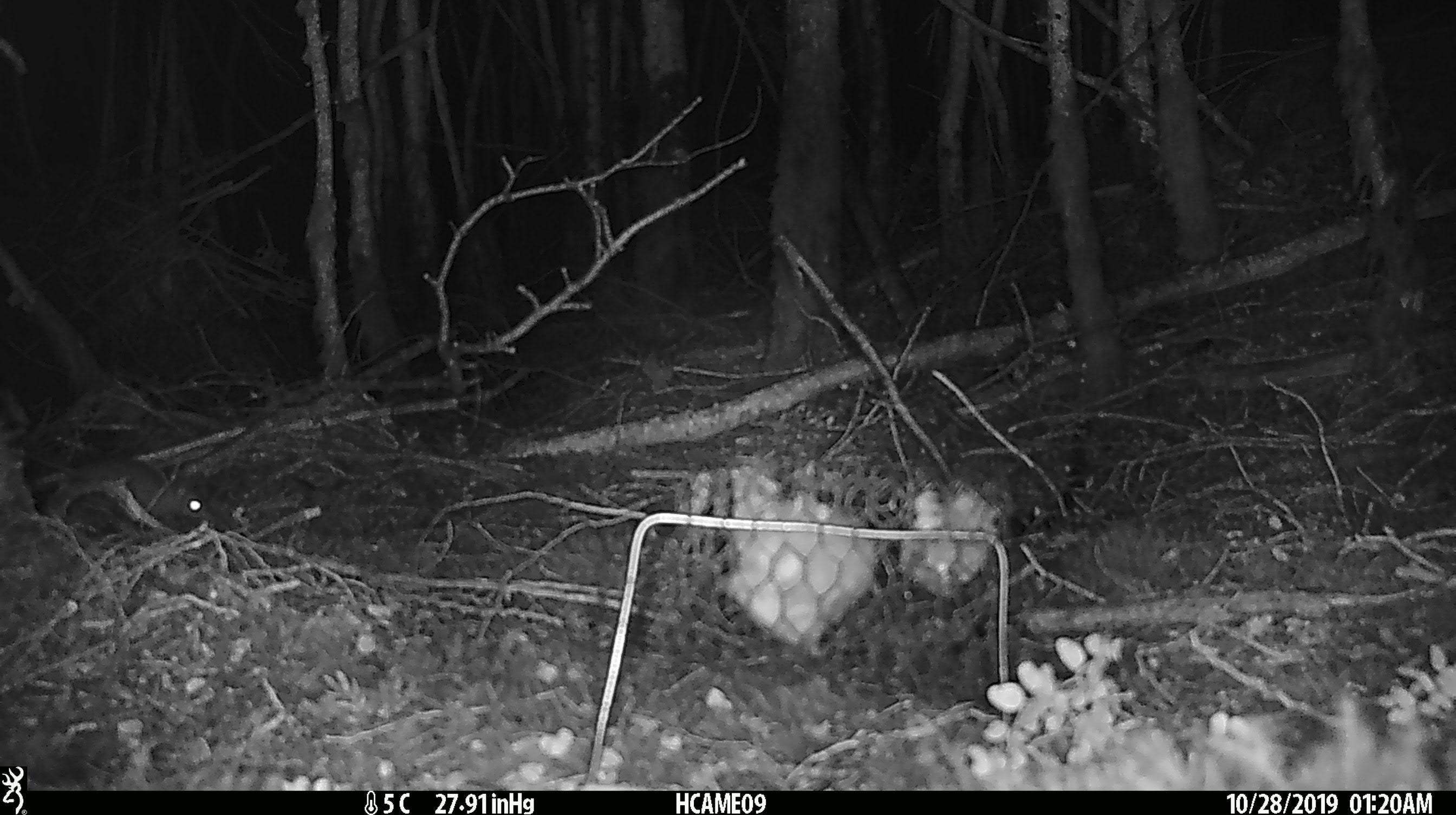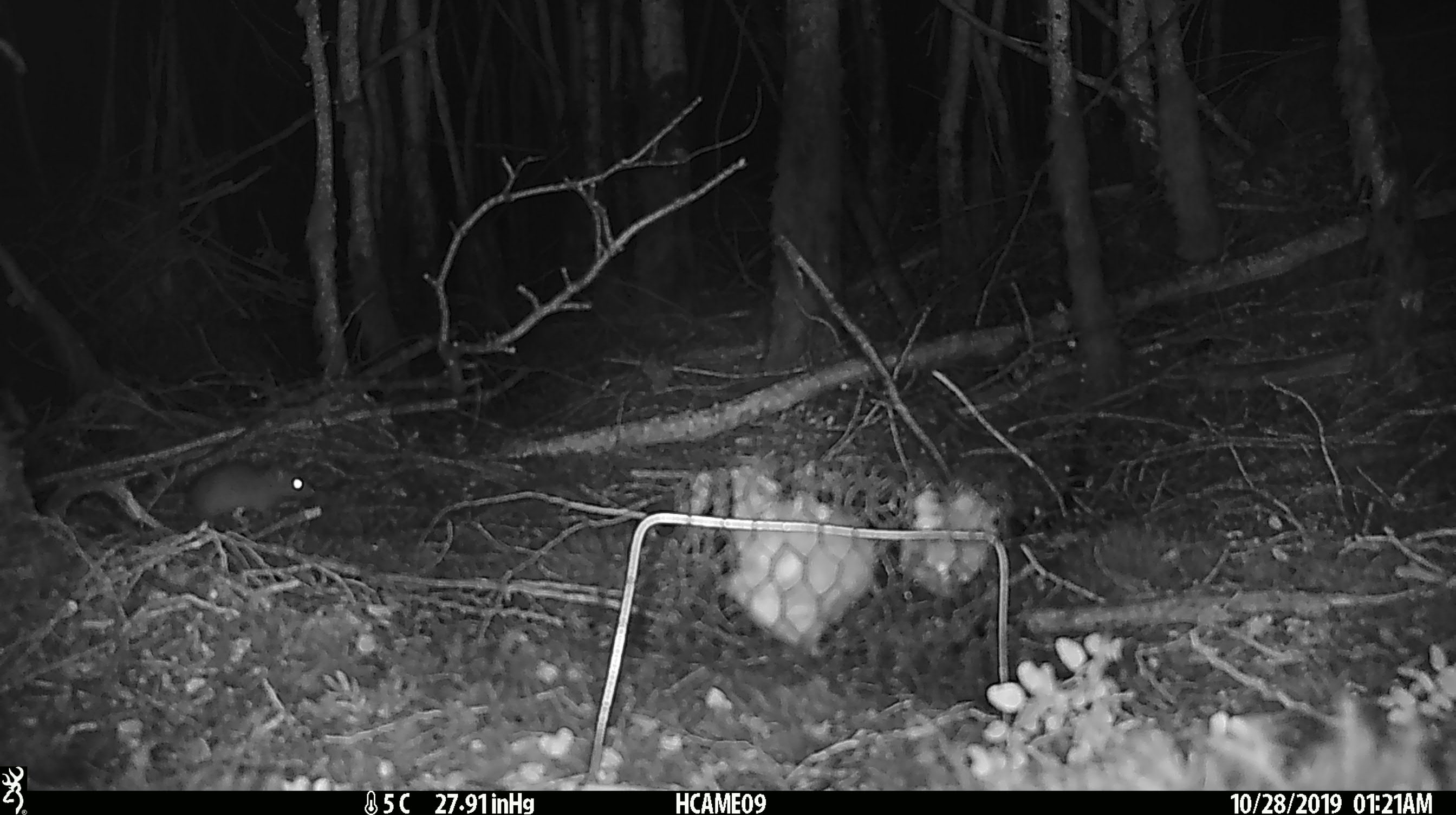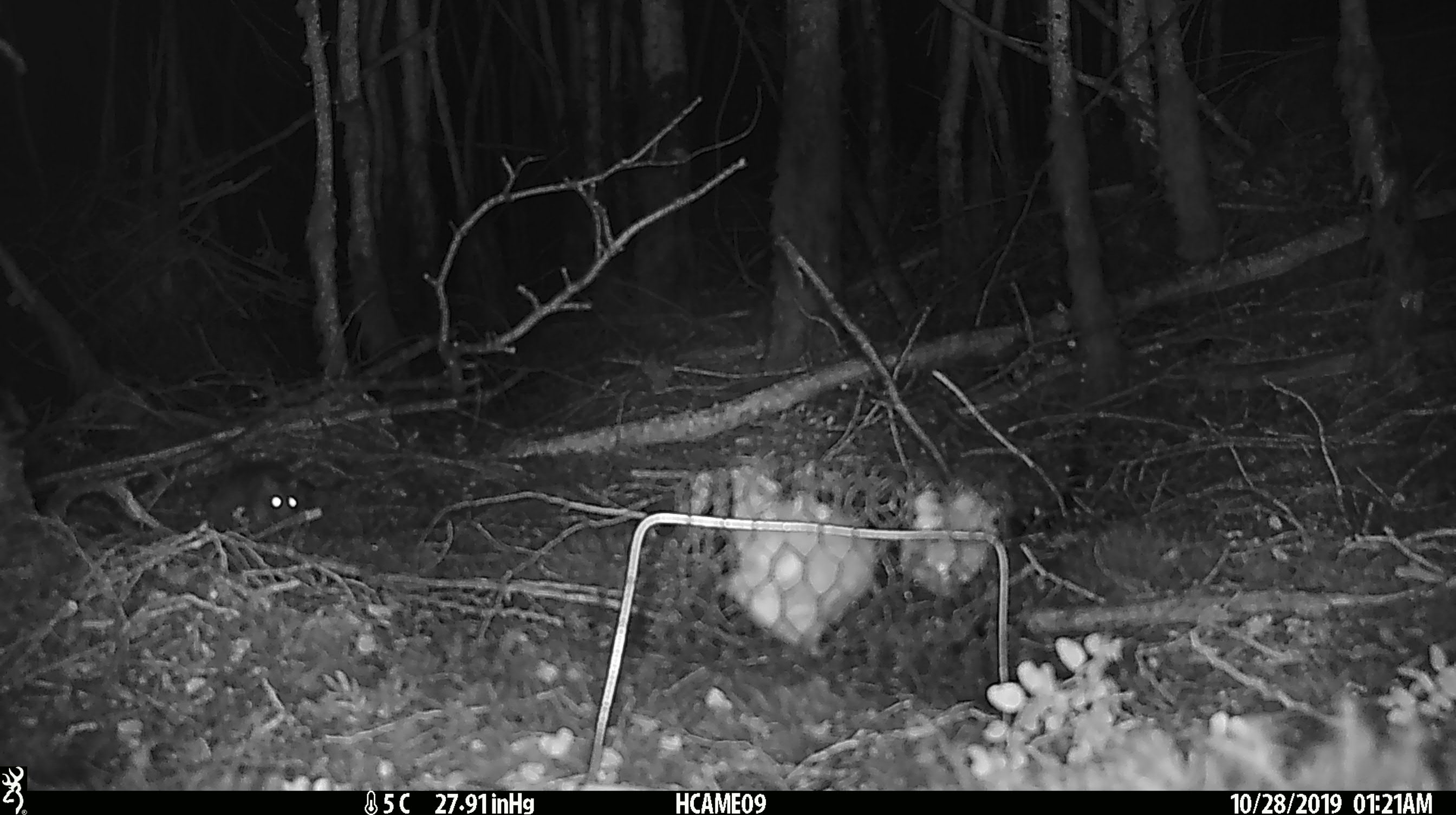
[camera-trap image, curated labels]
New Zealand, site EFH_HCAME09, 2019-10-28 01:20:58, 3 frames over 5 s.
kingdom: Animalia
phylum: Chordata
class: Mammalia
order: Rodentia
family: Muridae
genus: Mus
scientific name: Mus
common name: mouse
Mouse (Mus).